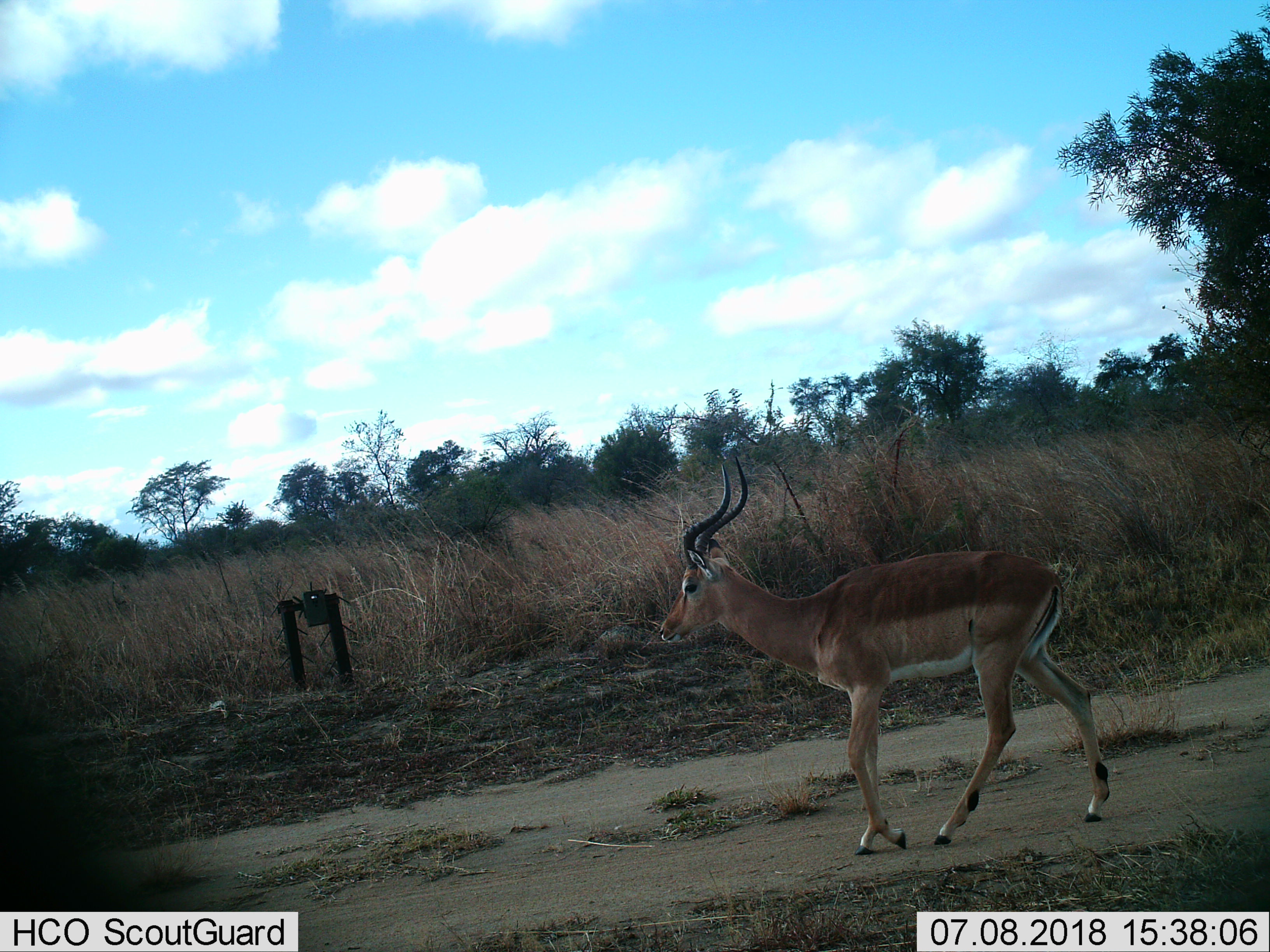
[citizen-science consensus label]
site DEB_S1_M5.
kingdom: Animalia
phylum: Chordata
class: Mammalia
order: Artiodactyla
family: Bovidae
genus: Aepyceros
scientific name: Aepyceros melampus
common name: impala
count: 1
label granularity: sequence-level